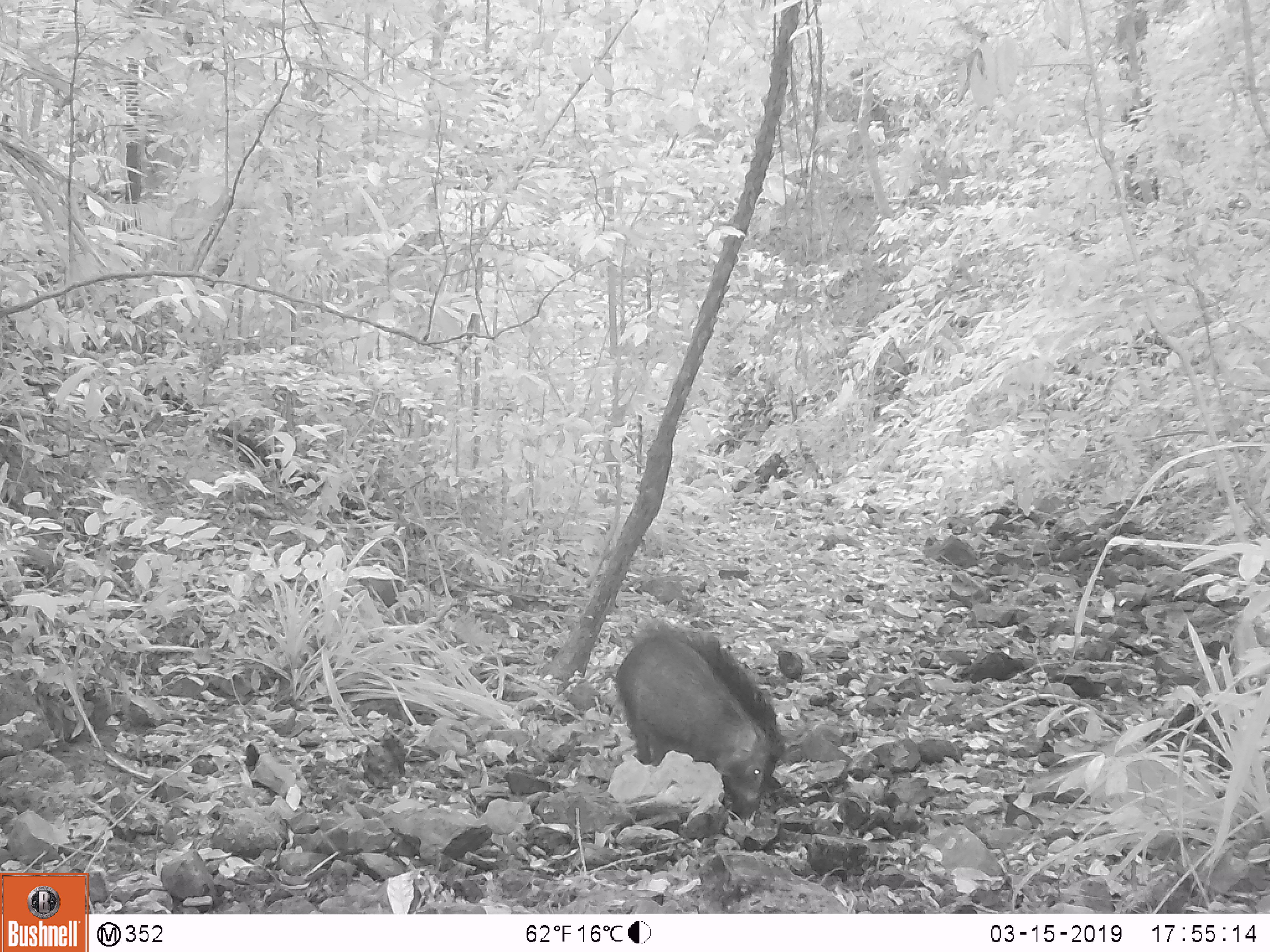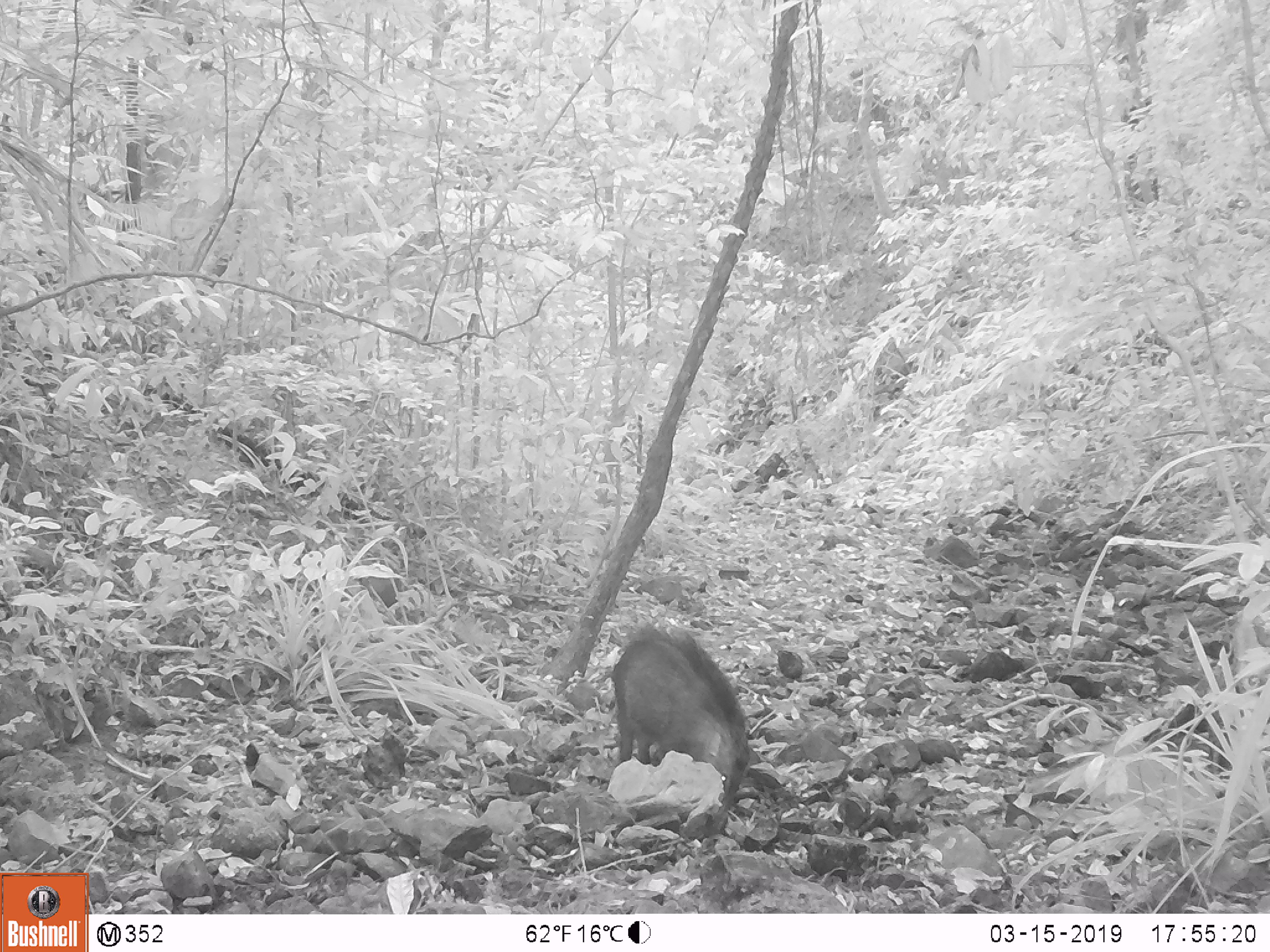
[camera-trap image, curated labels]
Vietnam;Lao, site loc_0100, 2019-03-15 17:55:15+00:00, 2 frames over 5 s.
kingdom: Animalia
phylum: Chordata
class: Mammalia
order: Artiodactyla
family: Suidae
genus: Sus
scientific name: Sus scrofa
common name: eurasian wild pig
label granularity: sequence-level